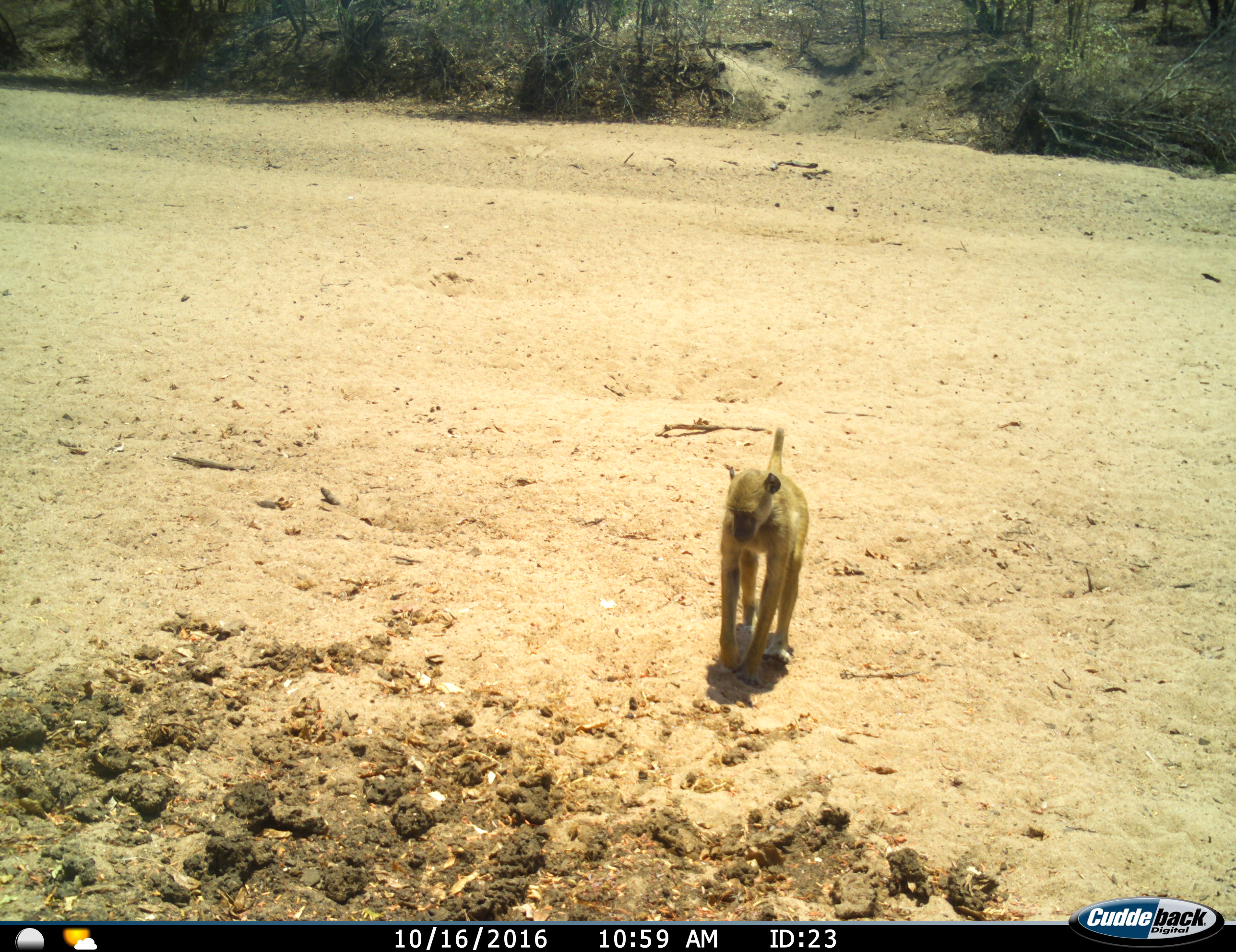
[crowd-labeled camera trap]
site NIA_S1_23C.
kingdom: Animalia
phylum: Chordata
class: Mammalia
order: Primates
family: Cercopithecidae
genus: Papio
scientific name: Papio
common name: baboon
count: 1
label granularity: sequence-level